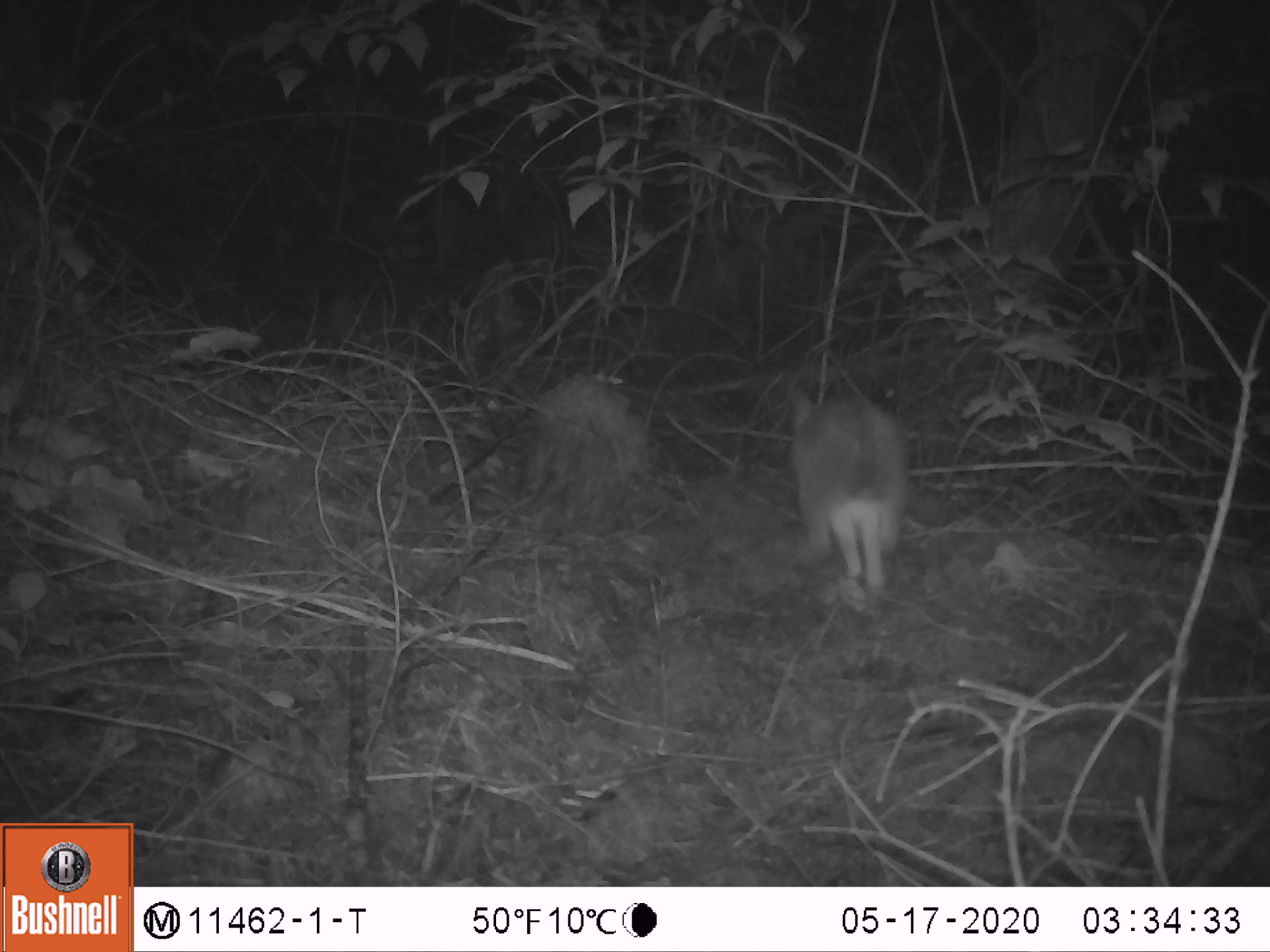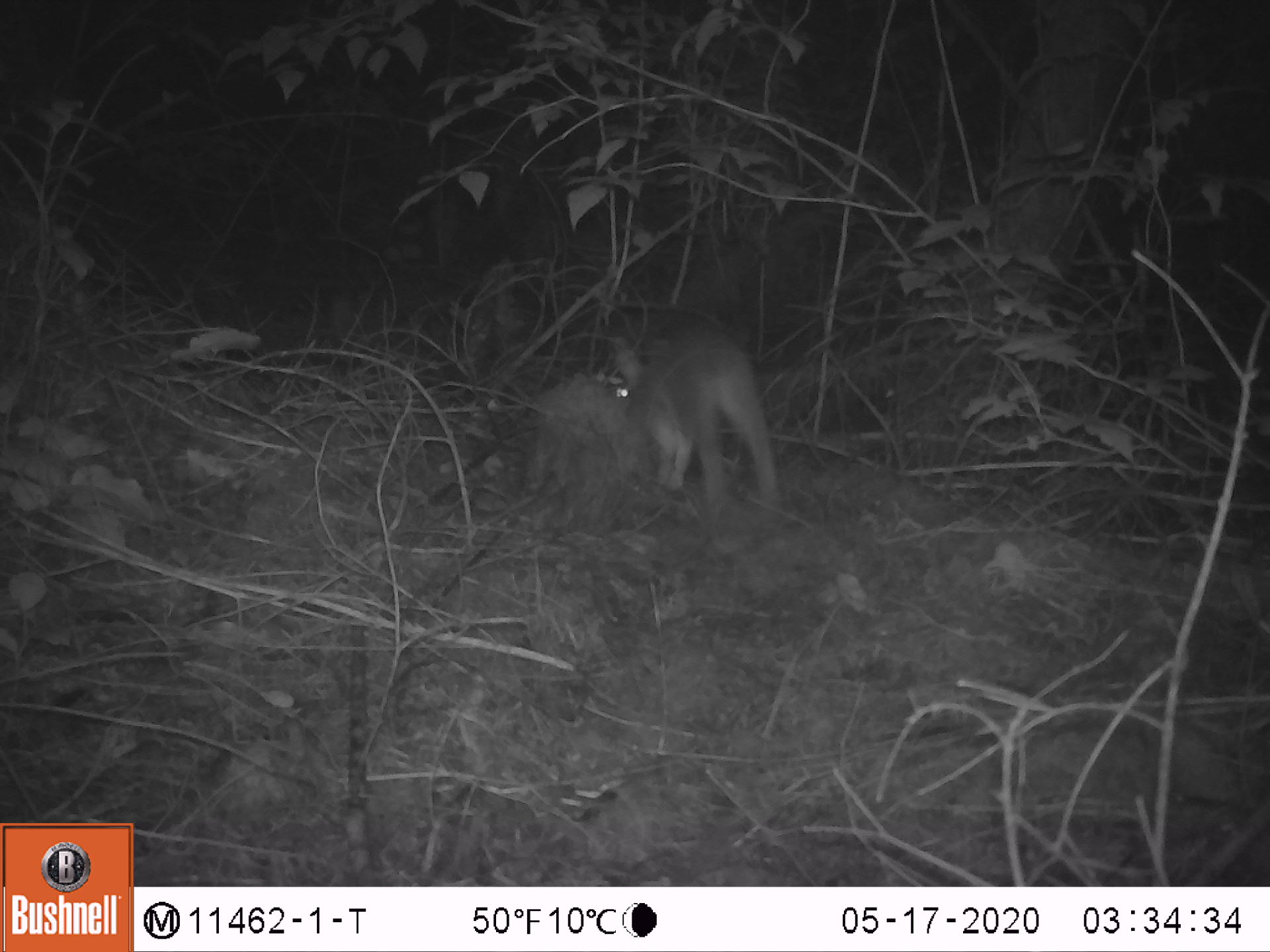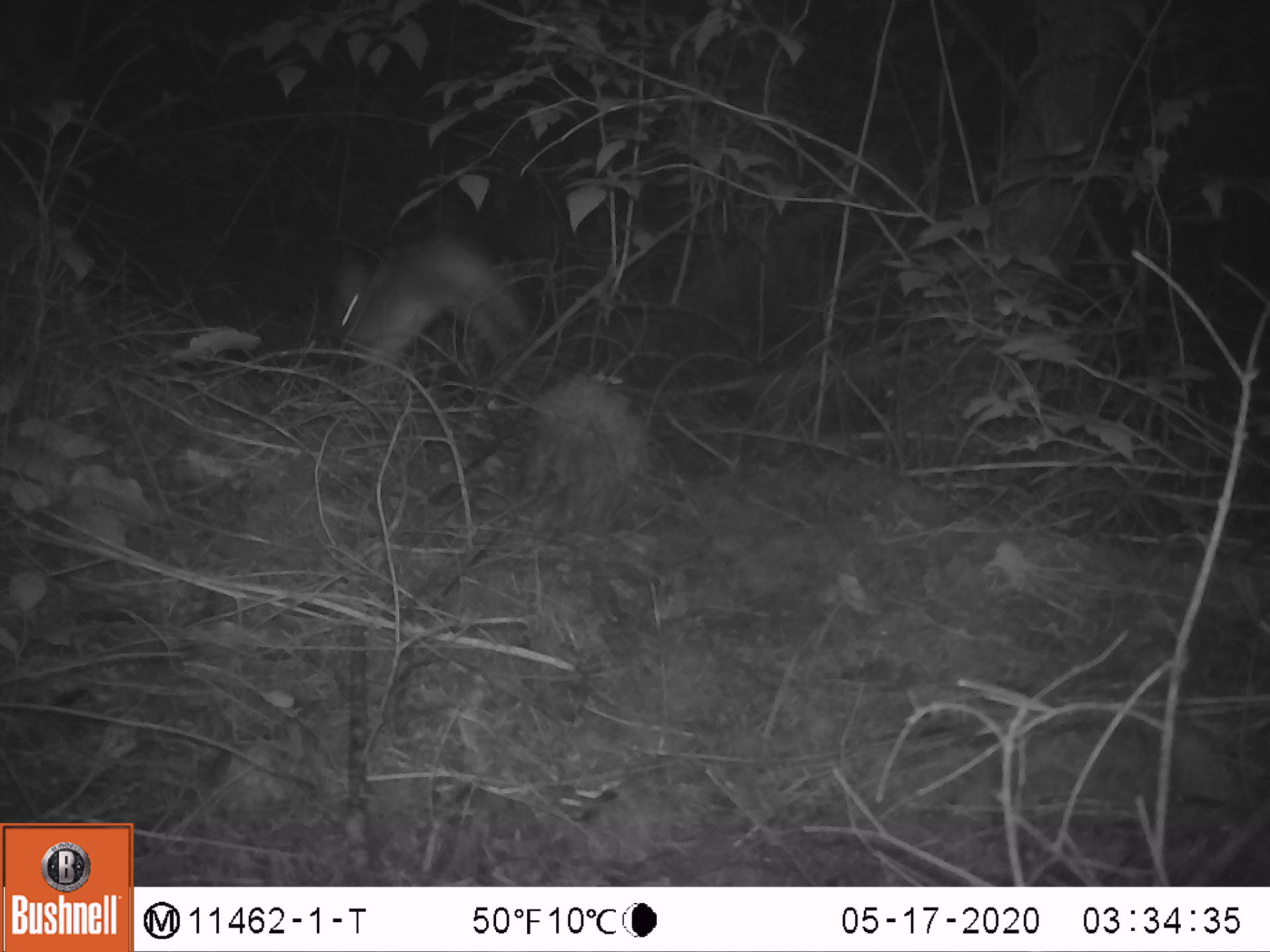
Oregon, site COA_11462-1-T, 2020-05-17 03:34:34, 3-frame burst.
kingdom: Animalia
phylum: Chordata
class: Mammalia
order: Lagomorpha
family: Leporidae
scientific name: Leporidae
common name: hares and rabbits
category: leporidae family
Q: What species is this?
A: Leporidae family (hares and rabbits) (Leporidae).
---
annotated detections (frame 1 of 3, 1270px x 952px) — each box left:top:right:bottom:
leporidae family: 785:378:907:592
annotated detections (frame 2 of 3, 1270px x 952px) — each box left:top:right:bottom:
leporidae family: 603:318:789:521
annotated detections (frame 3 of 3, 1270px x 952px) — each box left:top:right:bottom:
leporidae family: 327:241:532:385